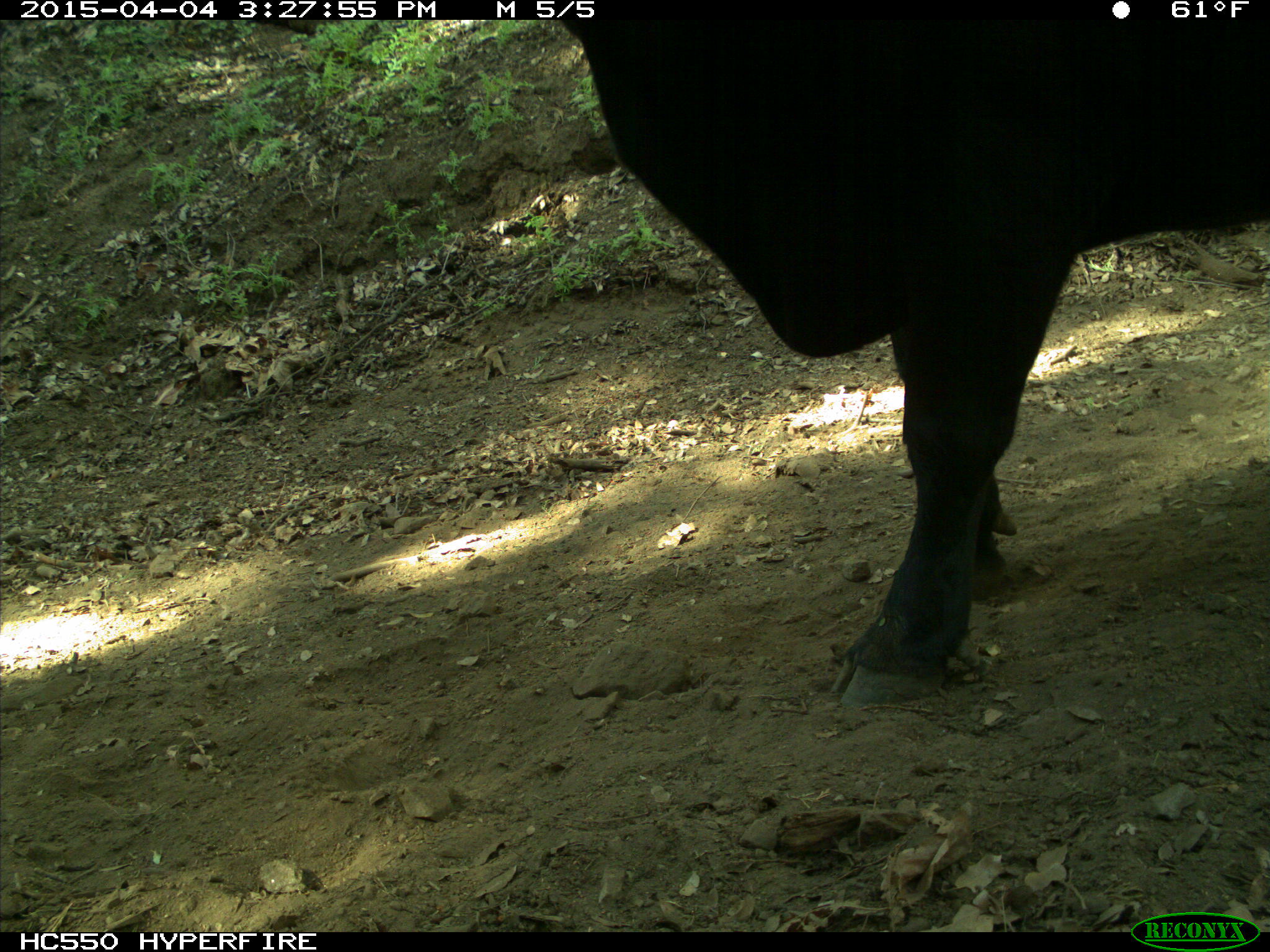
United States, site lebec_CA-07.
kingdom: Animalia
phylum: Chordata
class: Mammalia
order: Artiodactyla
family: Bovidae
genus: Bos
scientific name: Bos taurus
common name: domestic cow